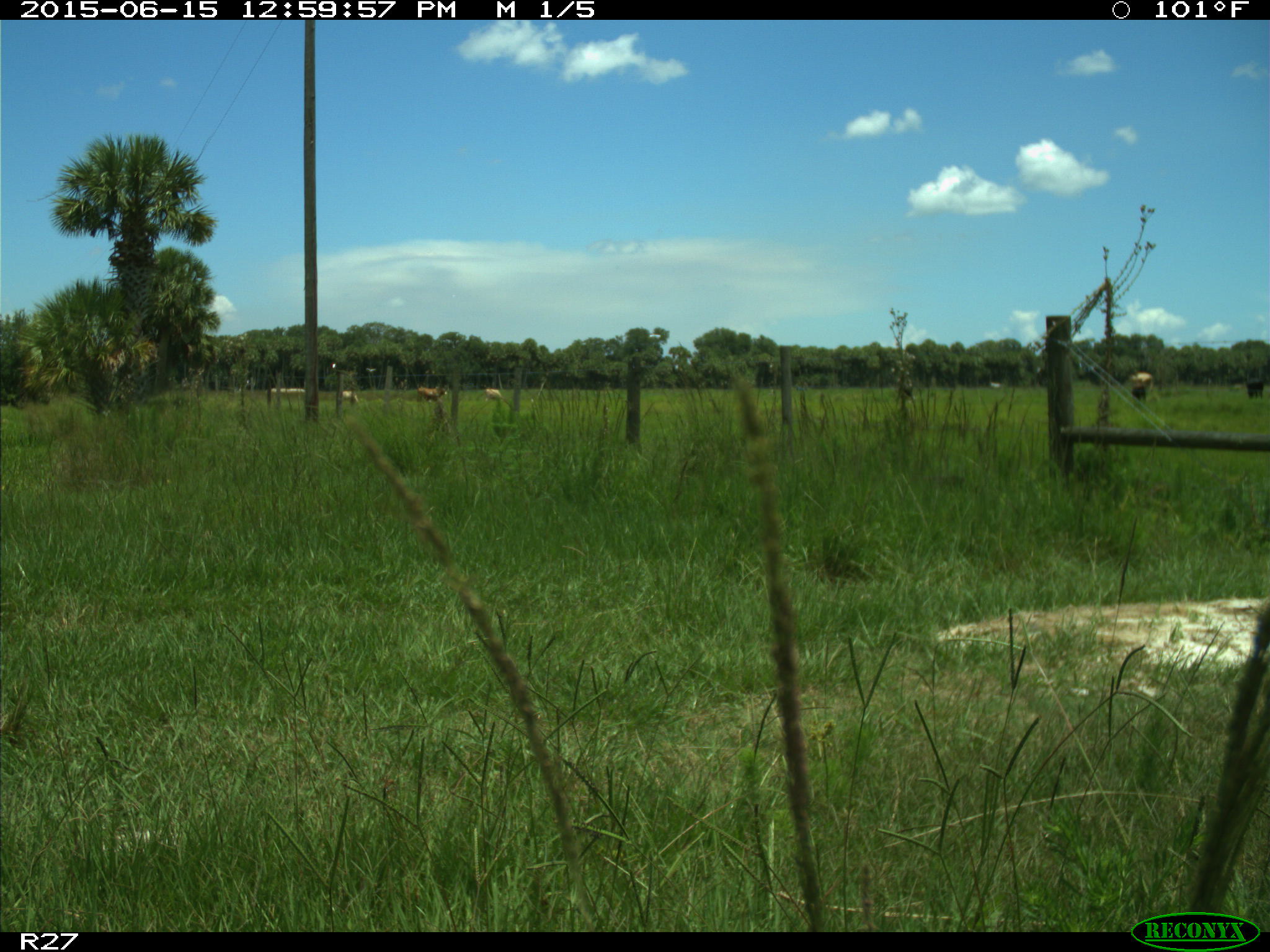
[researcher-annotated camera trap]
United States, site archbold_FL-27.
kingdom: Animalia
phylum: Chordata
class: Mammalia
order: Artiodactyla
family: Bovidae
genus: Bos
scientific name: Bos taurus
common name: domestic cow